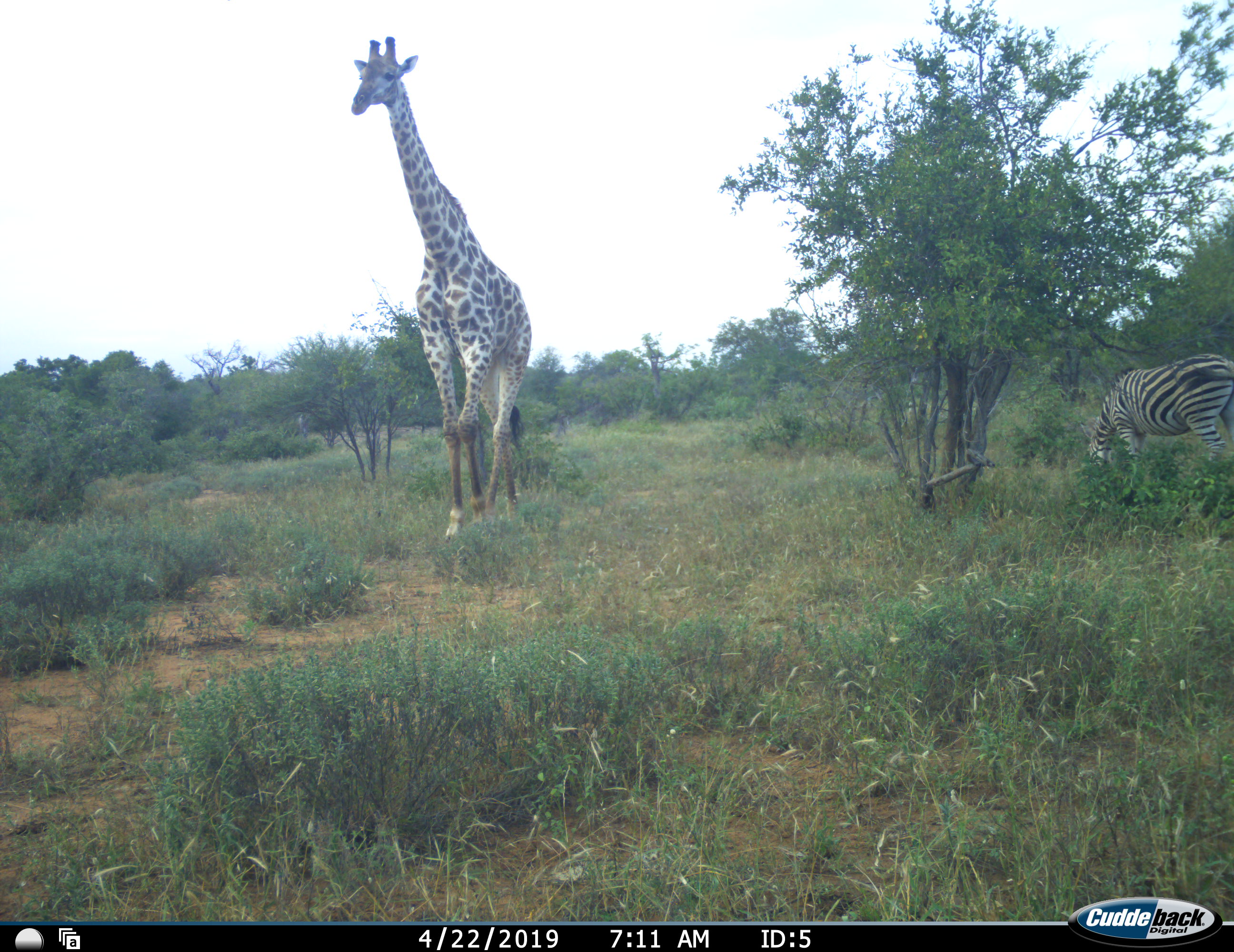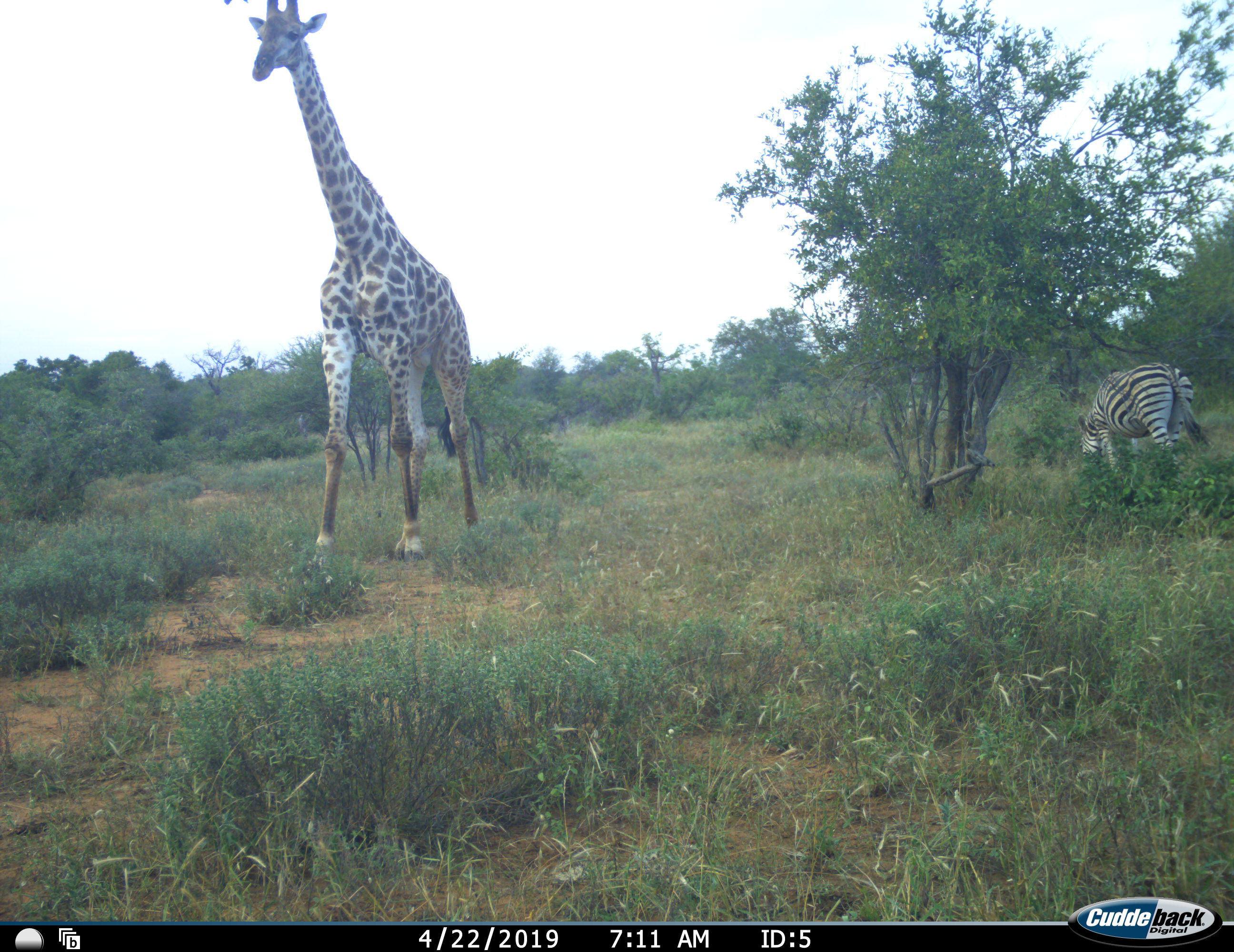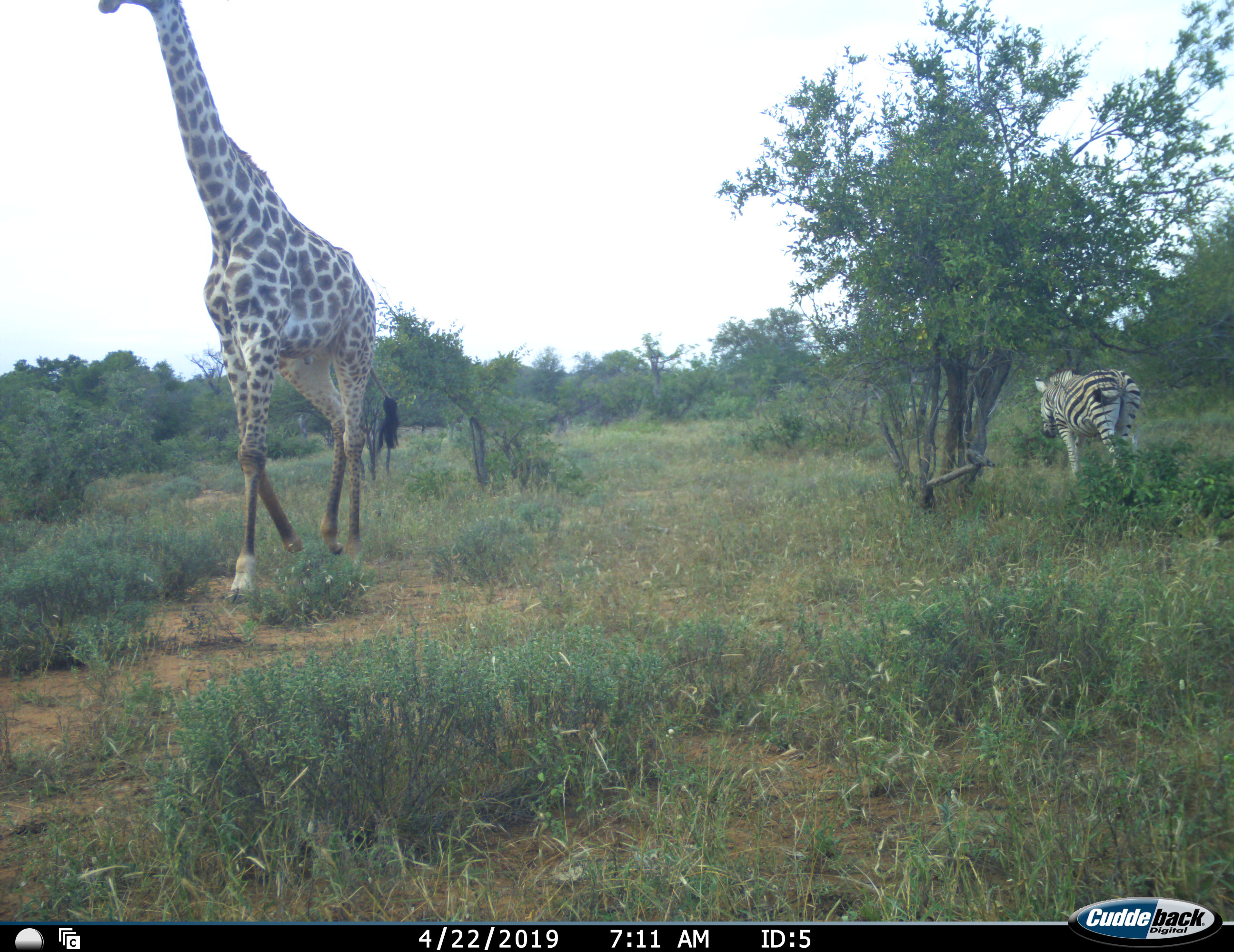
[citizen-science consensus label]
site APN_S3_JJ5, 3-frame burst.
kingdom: Animalia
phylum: Chordata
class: Mammalia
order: Artiodactyla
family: Giraffidae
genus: Giraffa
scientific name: Giraffa camelopardalis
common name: giraffe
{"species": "giraffe (Giraffa camelopardalis)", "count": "1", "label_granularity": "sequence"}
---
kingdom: Animalia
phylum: Chordata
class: Mammalia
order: Perissodactyla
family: Equidae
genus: Equus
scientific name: Equus quagga burchellii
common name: burchell's zebra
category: zebraburchells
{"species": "zebraburchells (burchell's zebra) (Equus quagga burchellii)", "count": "1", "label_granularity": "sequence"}